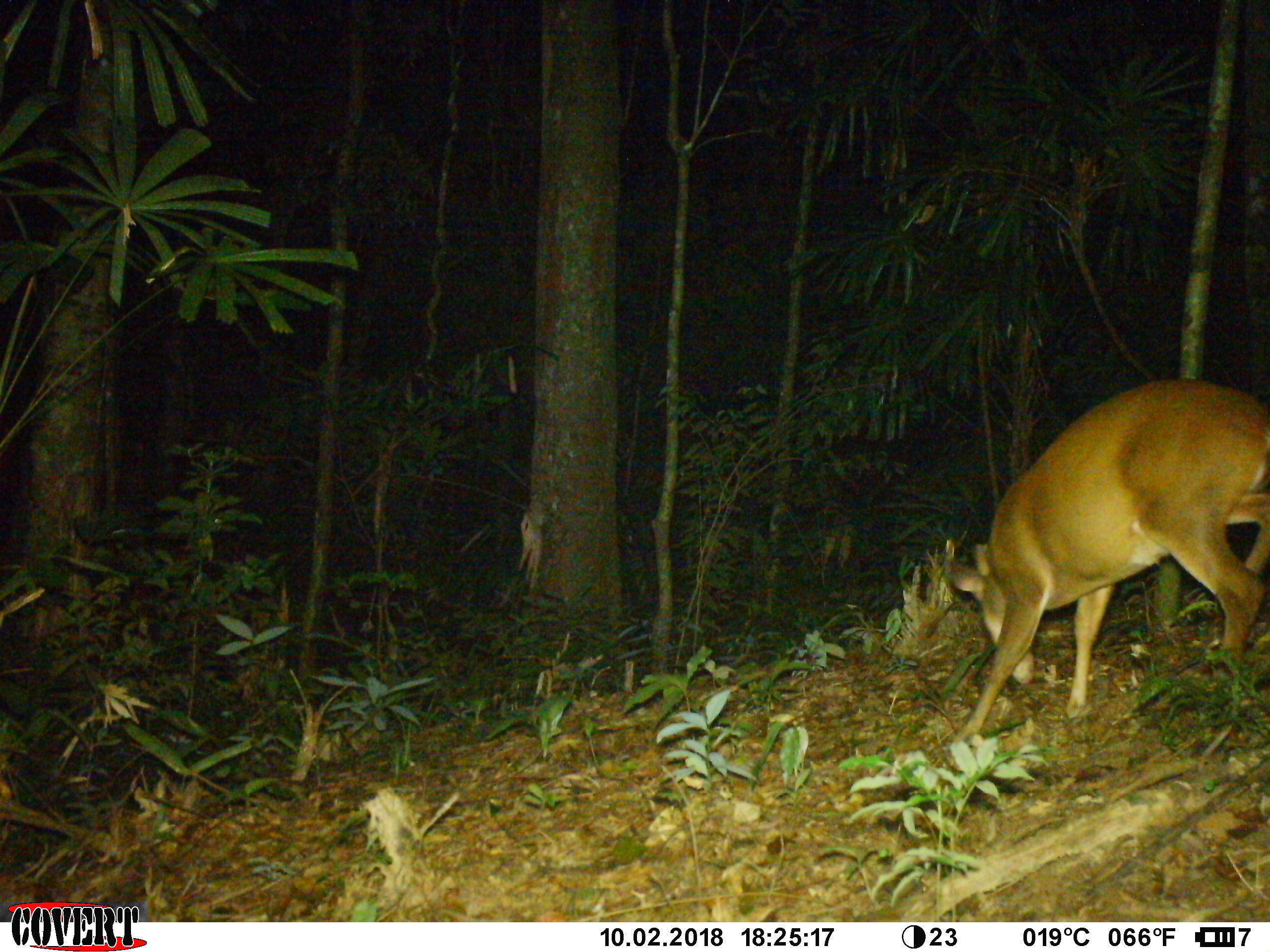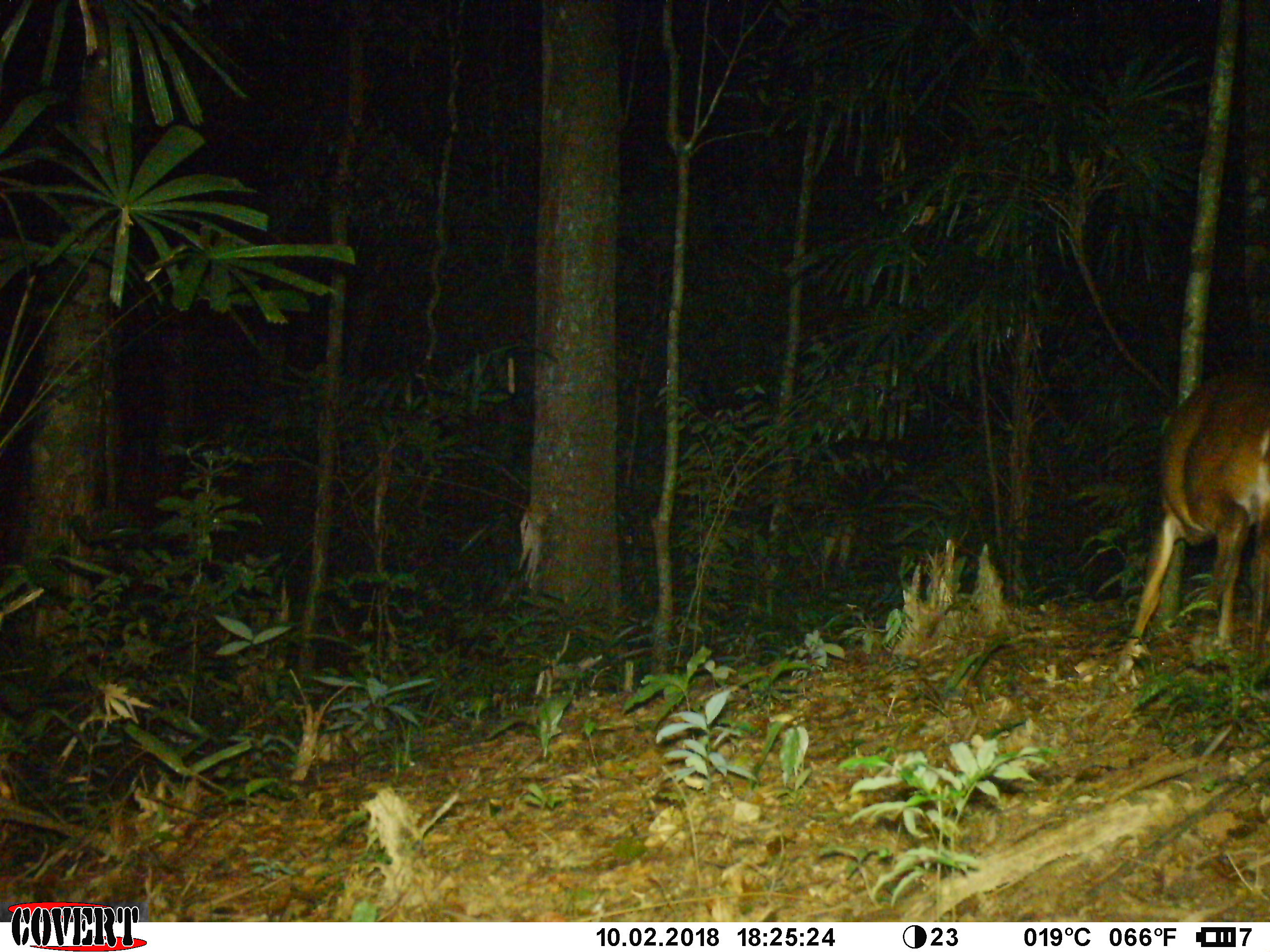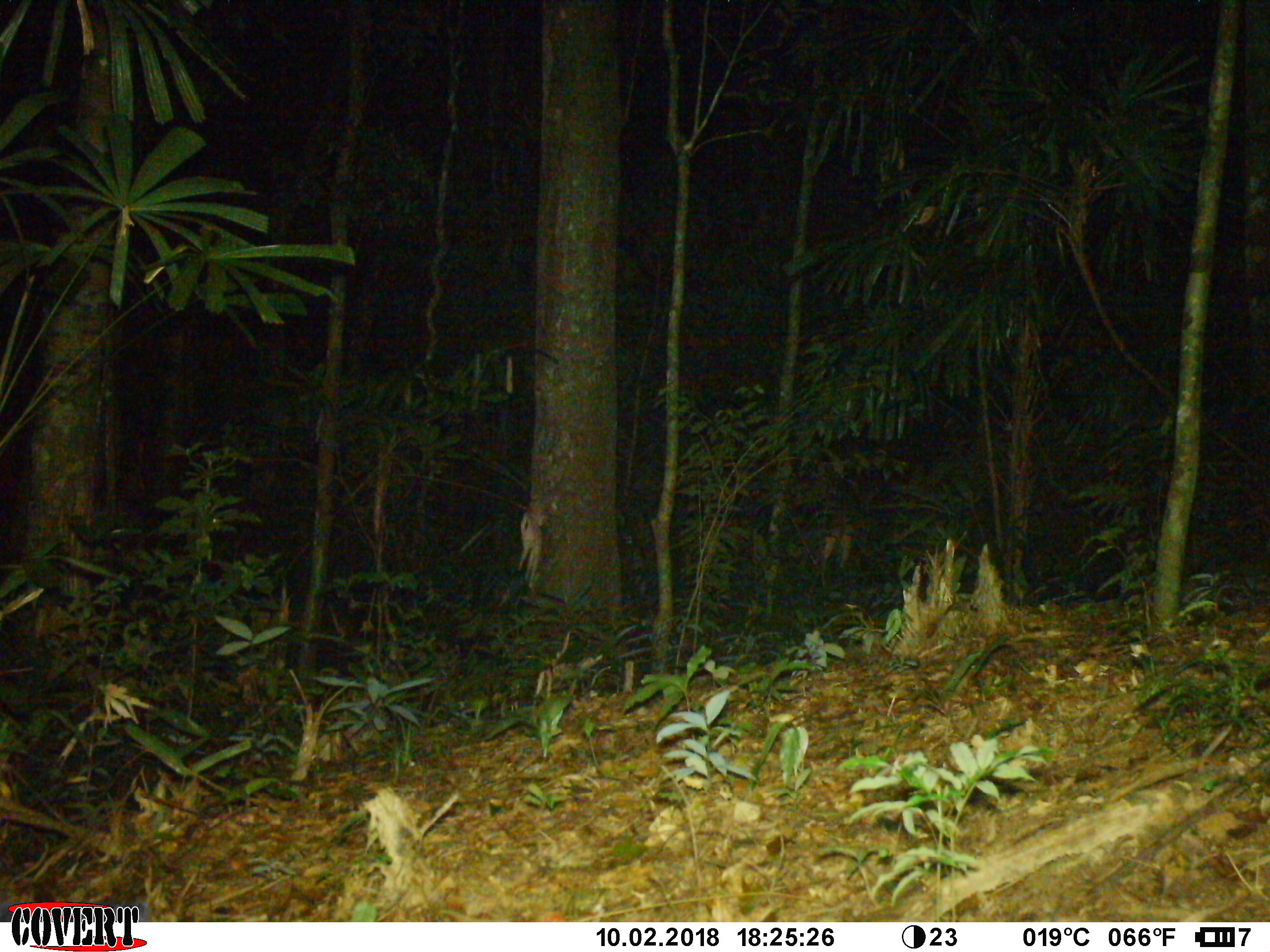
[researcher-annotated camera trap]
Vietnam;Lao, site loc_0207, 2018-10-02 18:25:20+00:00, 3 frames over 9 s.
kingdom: Animalia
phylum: Chordata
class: Mammalia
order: Artiodactyla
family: Cervidae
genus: Muntiacus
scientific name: Muntiacus vuquangensis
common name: large-antlered muntjac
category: large antlered muntjac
Large antlered muntjac (large-antlered muntjac) (Muntiacus vuquangensis). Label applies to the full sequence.